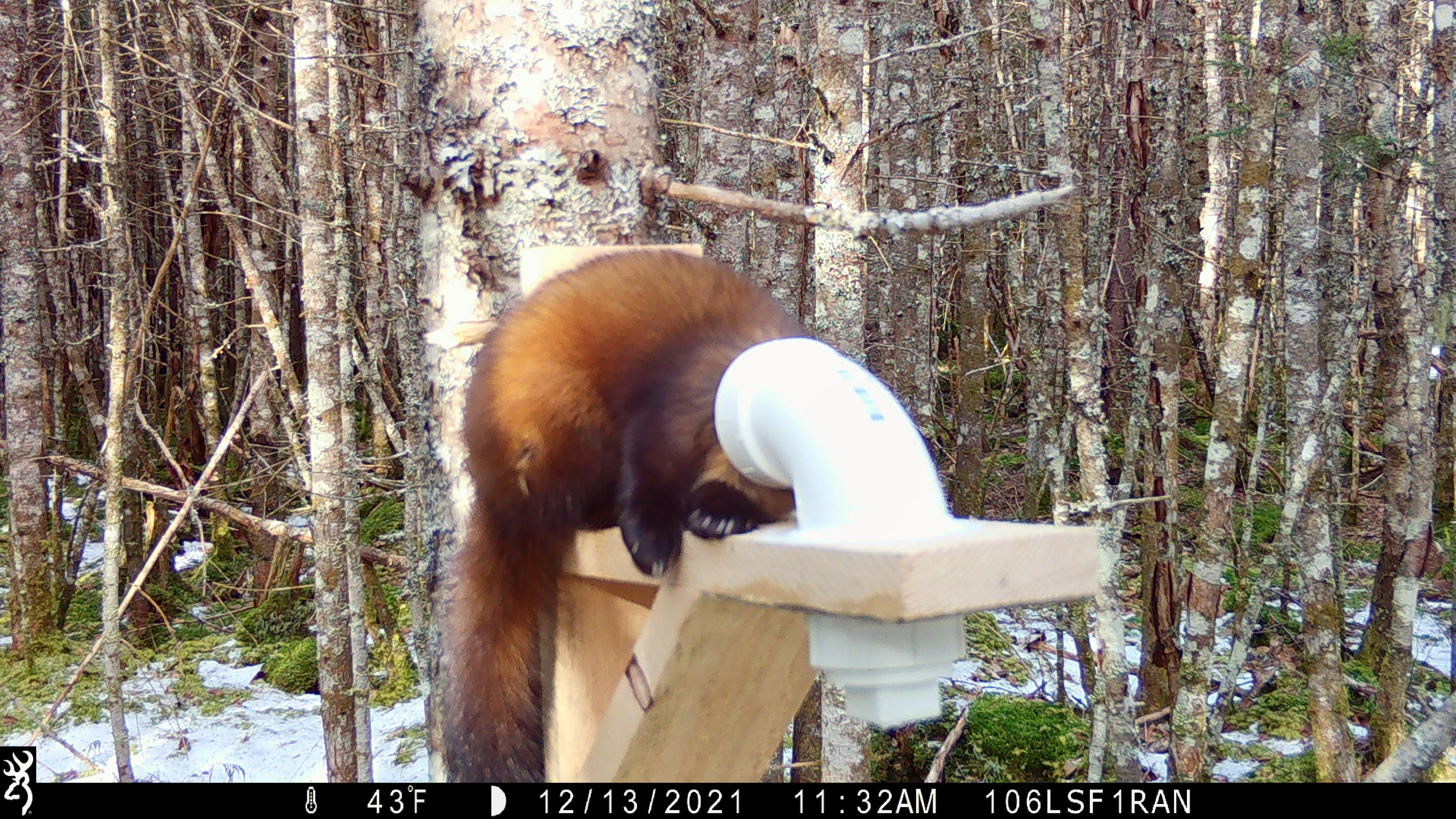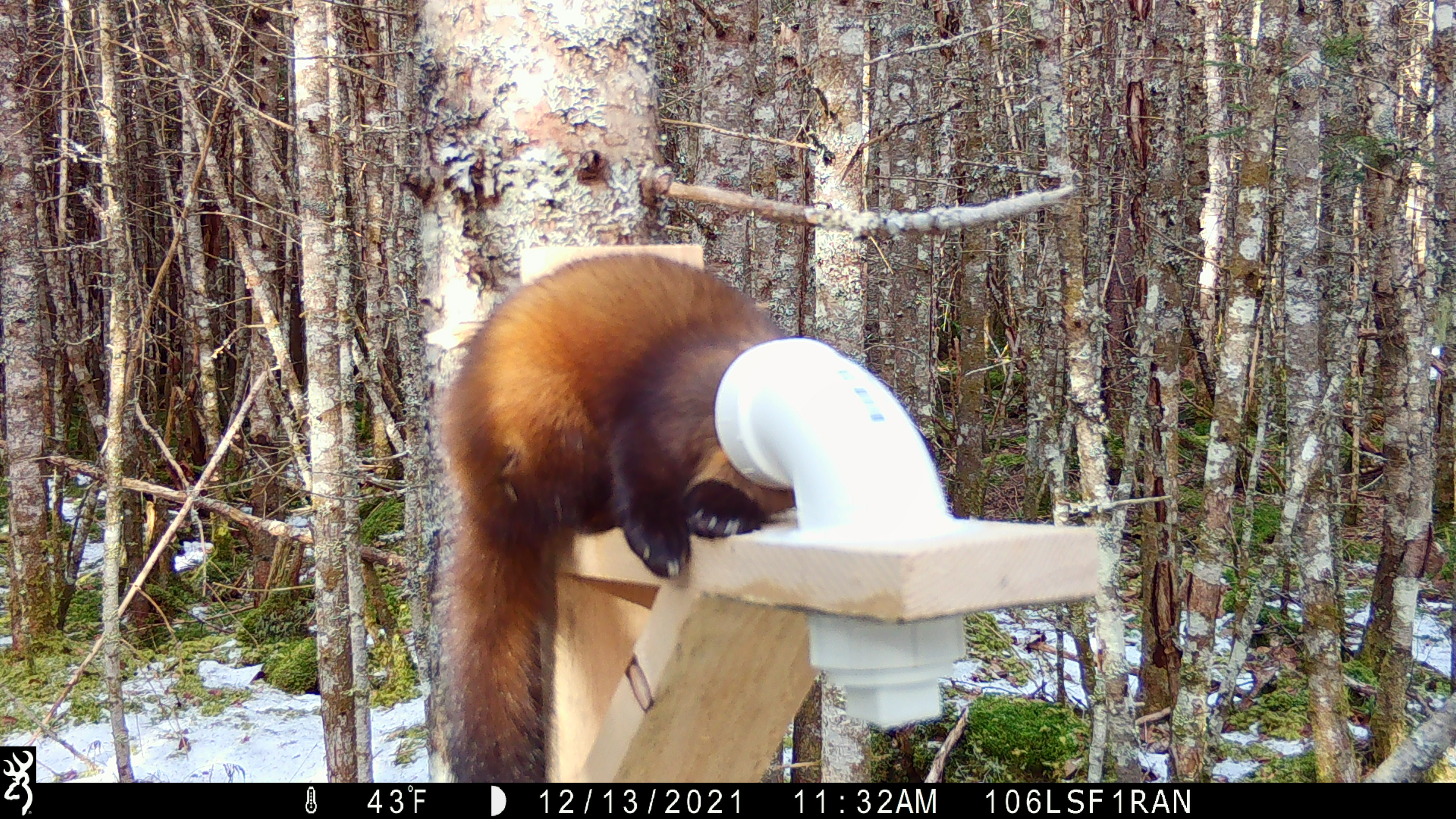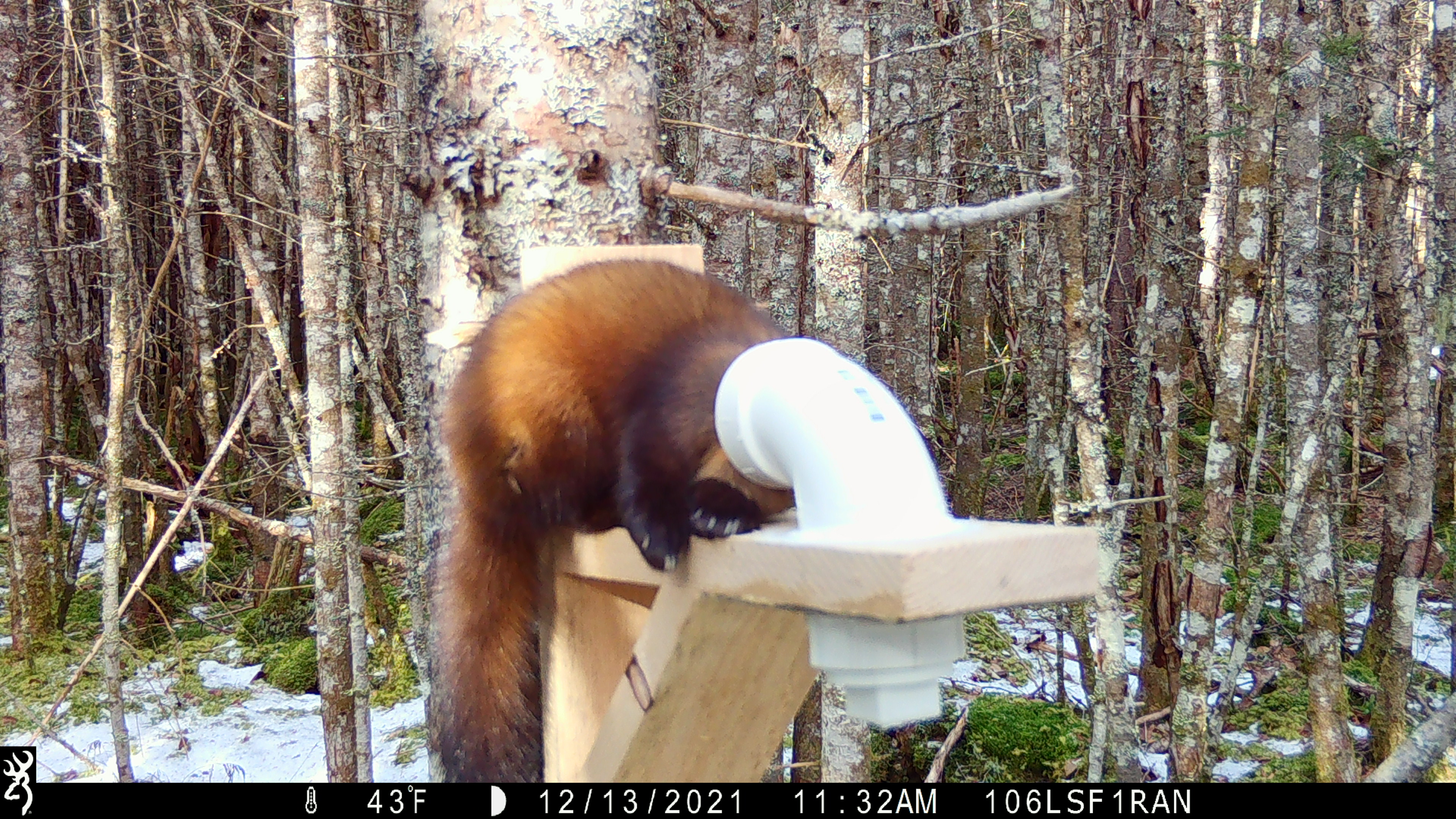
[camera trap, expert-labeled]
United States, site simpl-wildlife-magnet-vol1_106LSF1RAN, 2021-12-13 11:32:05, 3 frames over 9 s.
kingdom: Animalia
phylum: Chordata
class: Mammalia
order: Carnivora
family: Mustelidae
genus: Martes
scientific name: Martes americana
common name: american marten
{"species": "american marten (Martes americana)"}